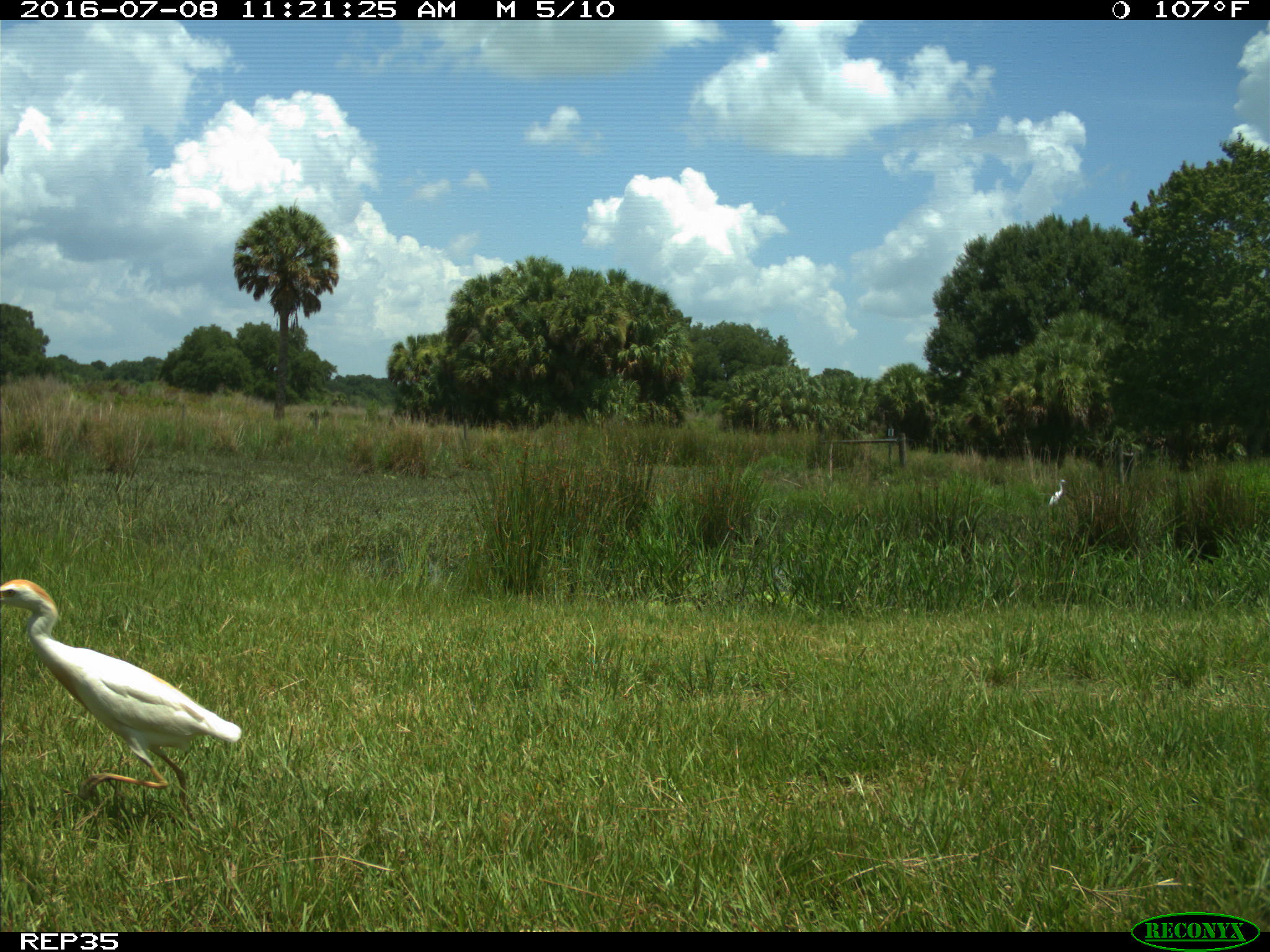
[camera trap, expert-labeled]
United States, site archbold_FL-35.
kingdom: Animalia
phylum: Chordata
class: Mammalia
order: Artiodactyla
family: Bovidae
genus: Bos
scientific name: Bos taurus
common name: domestic cow